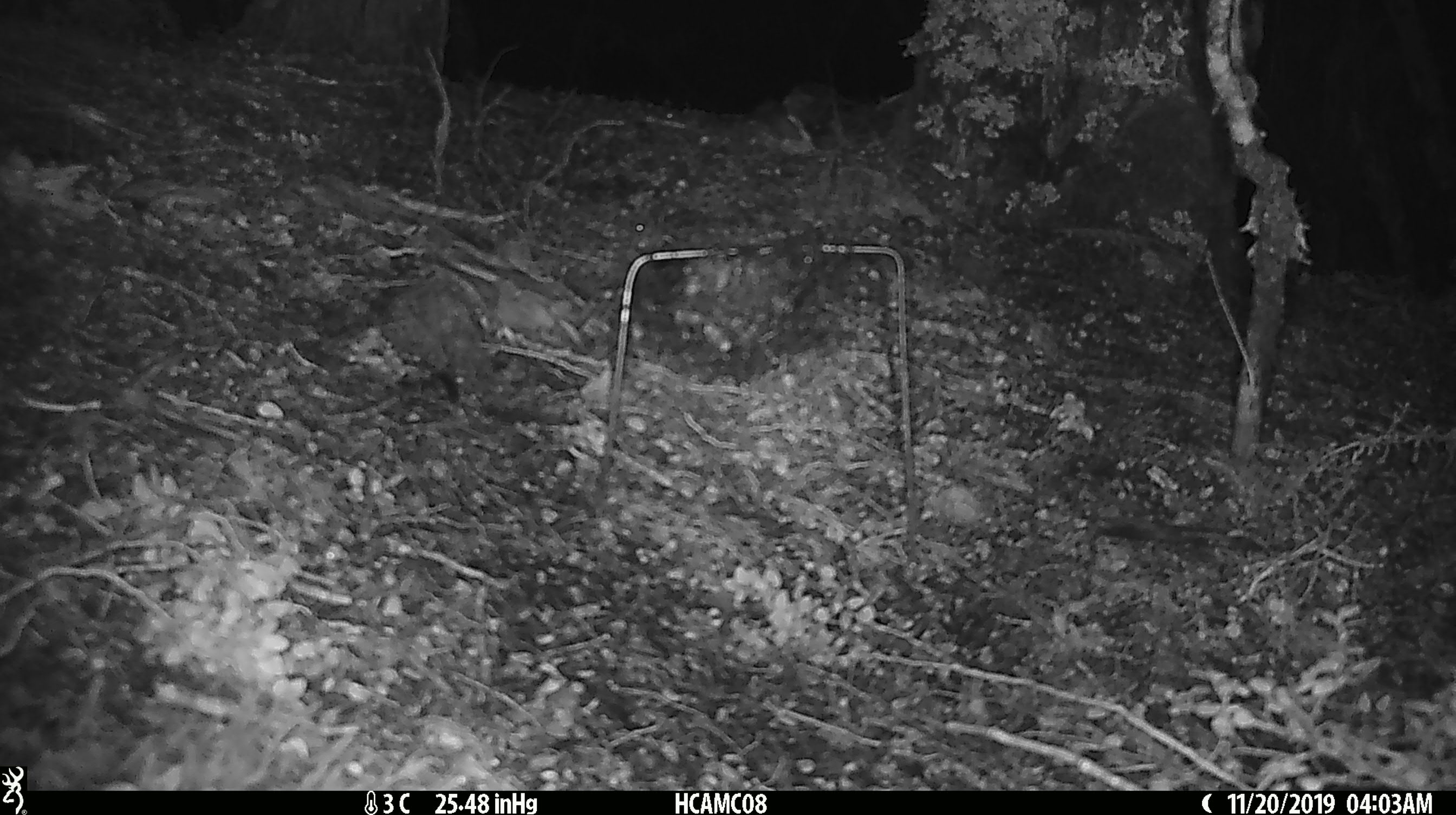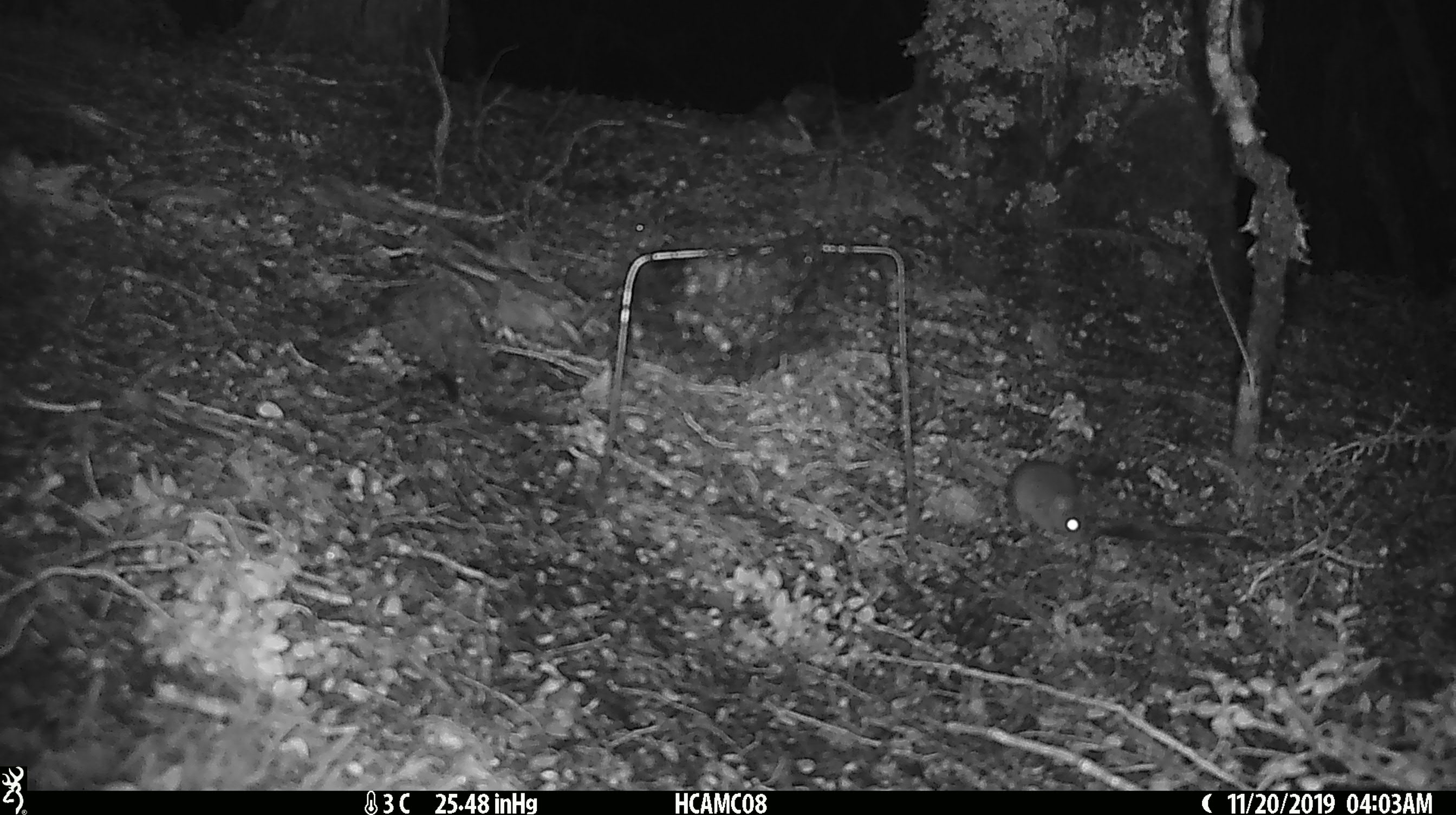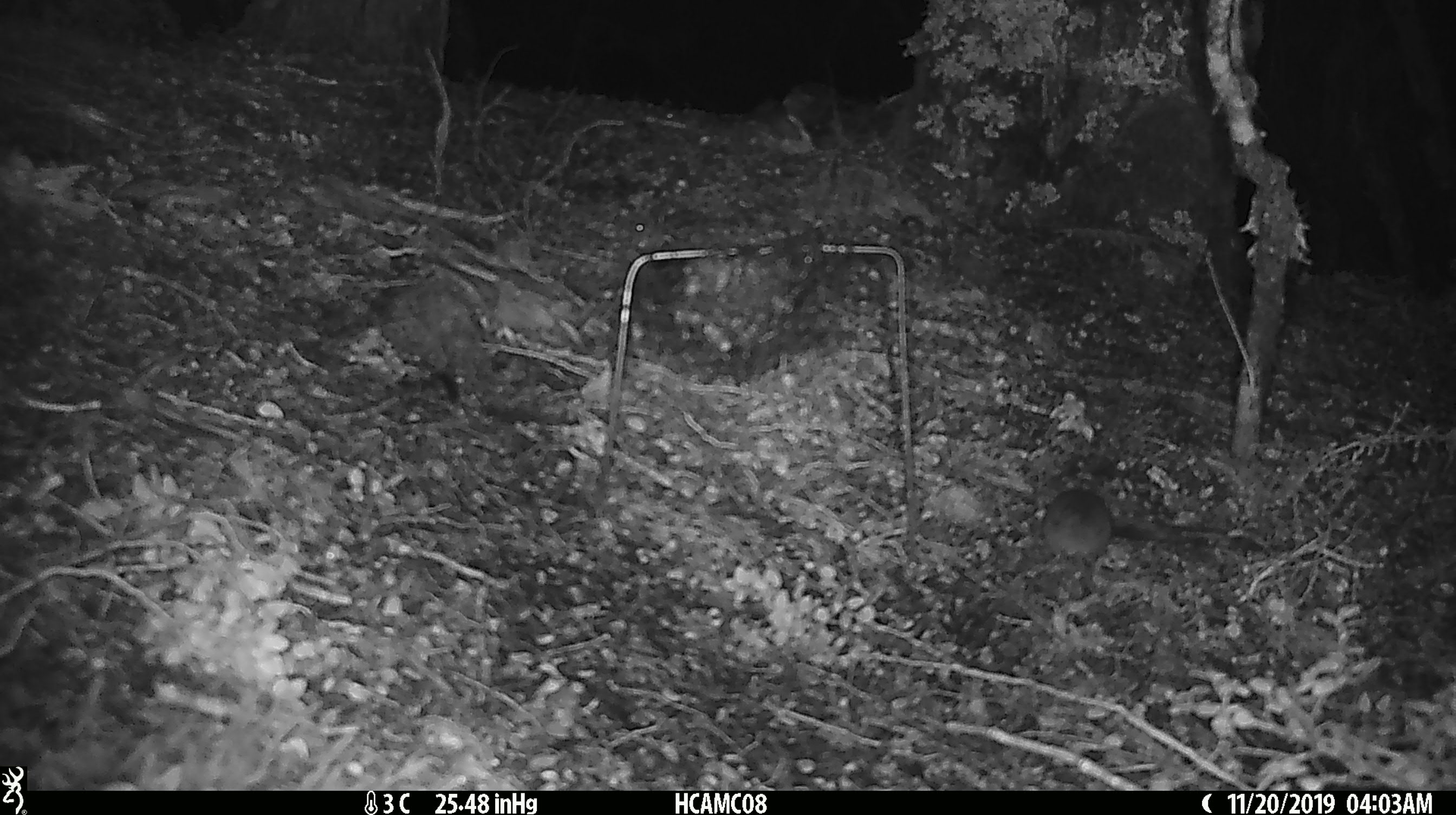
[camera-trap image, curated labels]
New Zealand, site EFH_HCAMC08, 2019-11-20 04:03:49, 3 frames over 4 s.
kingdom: Animalia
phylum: Chordata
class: Mammalia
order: Rodentia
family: Muridae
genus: Mus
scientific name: Mus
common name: mouse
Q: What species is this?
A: Mouse (Mus).